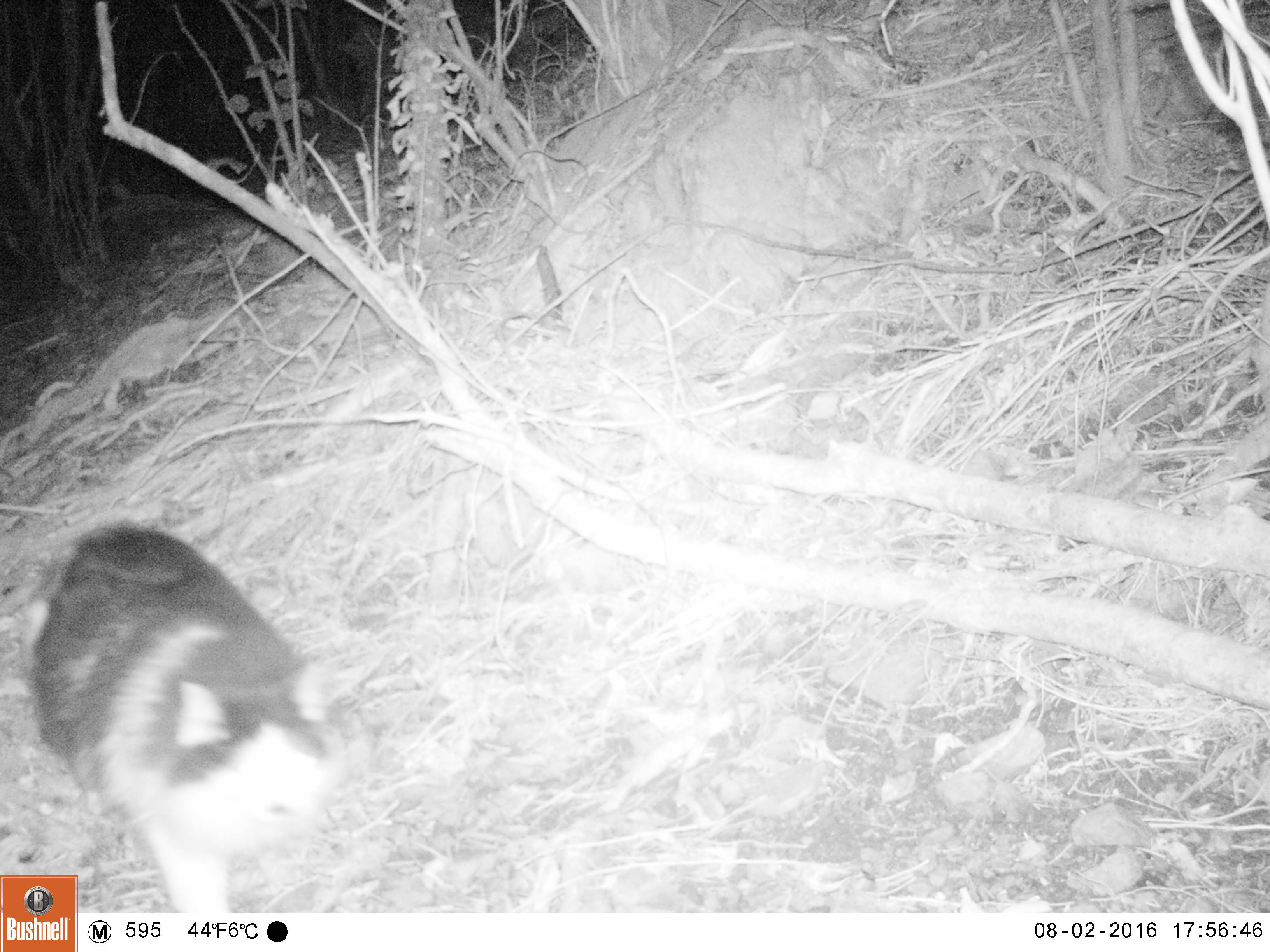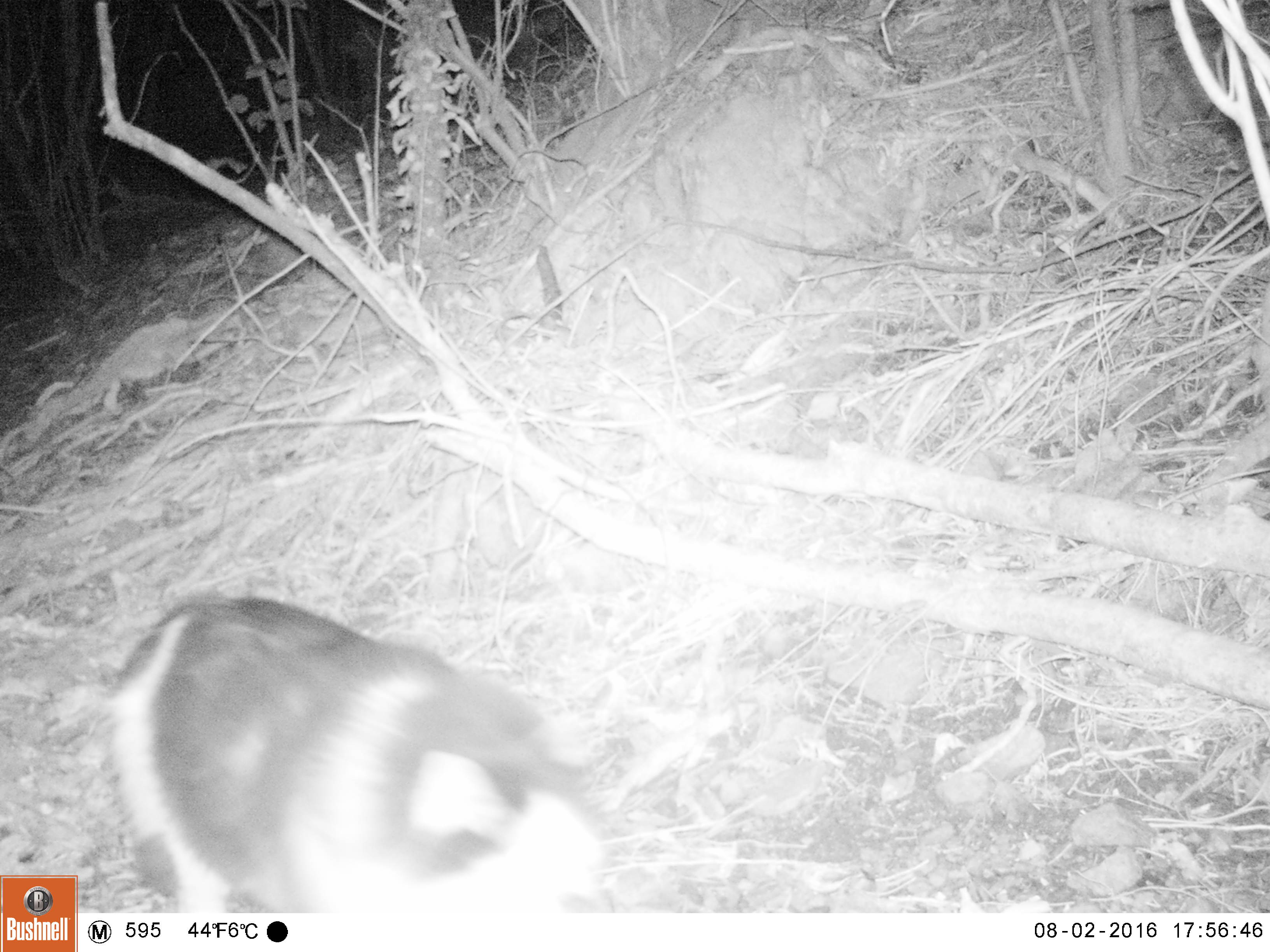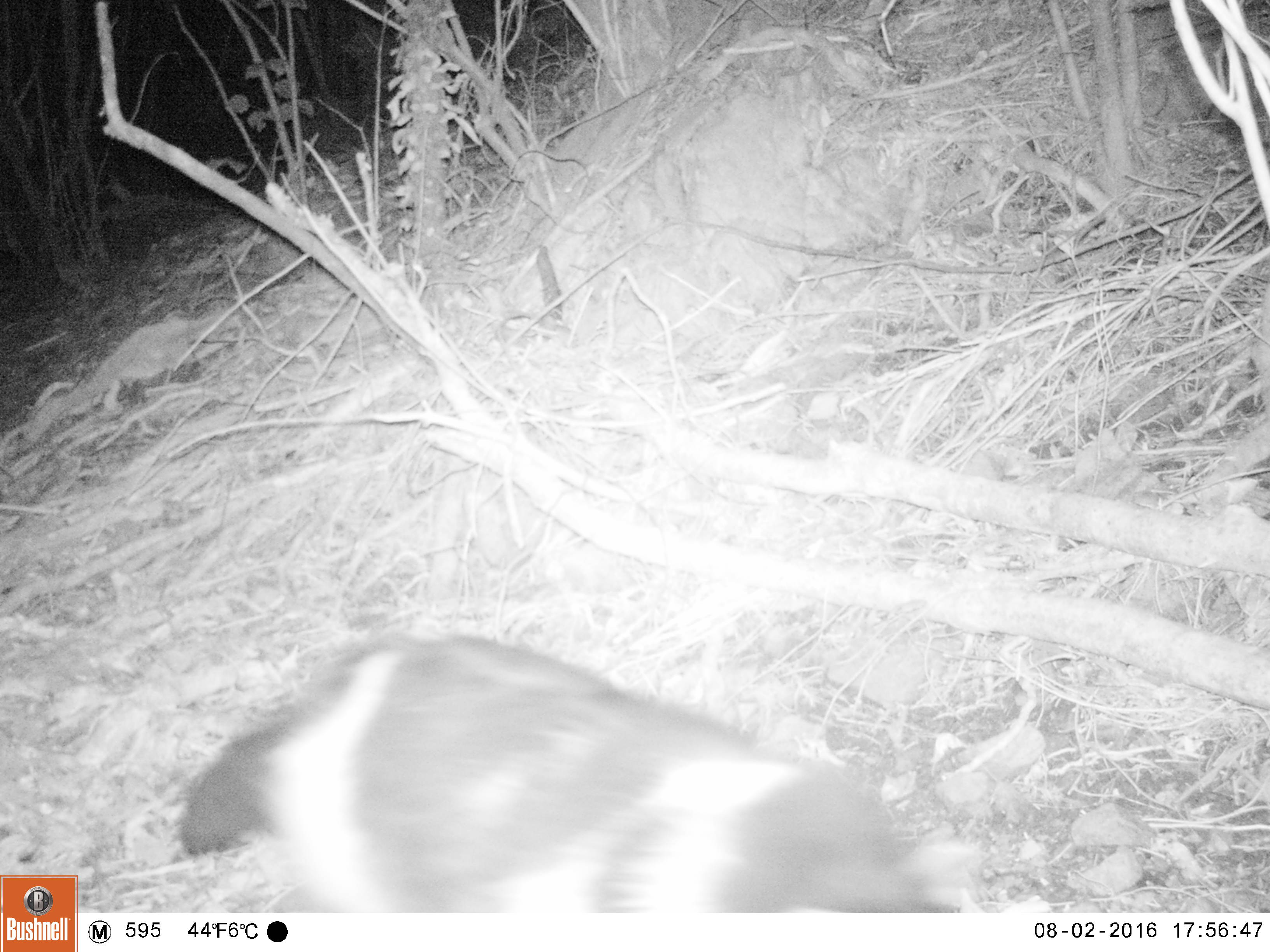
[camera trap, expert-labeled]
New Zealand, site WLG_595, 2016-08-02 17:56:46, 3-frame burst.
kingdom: Animalia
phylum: Chordata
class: Mammalia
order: Carnivora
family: Felidae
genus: Felis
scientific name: Felis catus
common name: domestic cat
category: cat